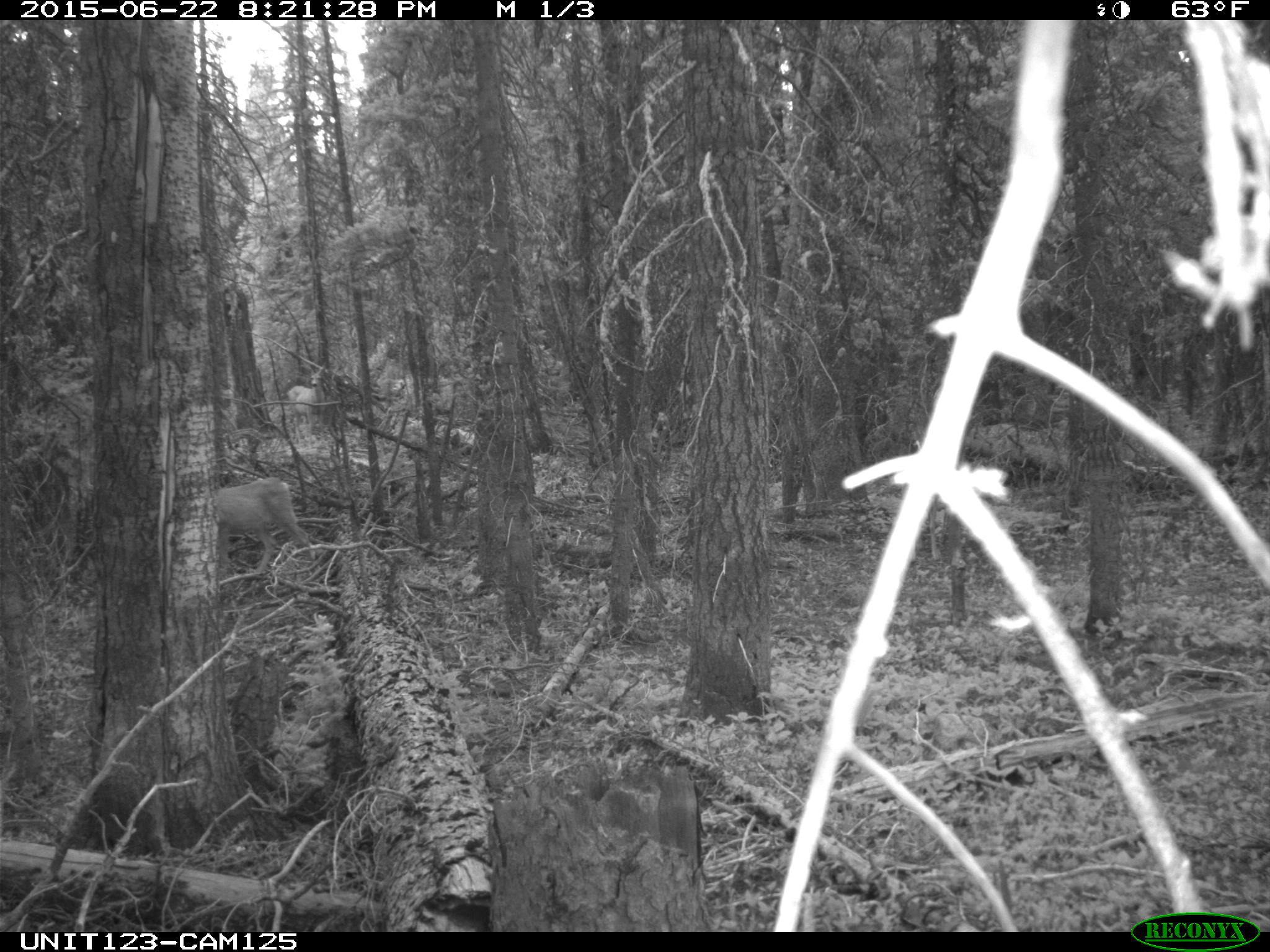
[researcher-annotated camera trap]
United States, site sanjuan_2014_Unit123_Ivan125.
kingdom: Animalia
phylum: Chordata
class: Mammalia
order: Artiodactyla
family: Cervidae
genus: Odocoileus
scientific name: Odocoileus hemionus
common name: mule deer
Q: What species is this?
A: Odocoileus hemionus (mule deer).